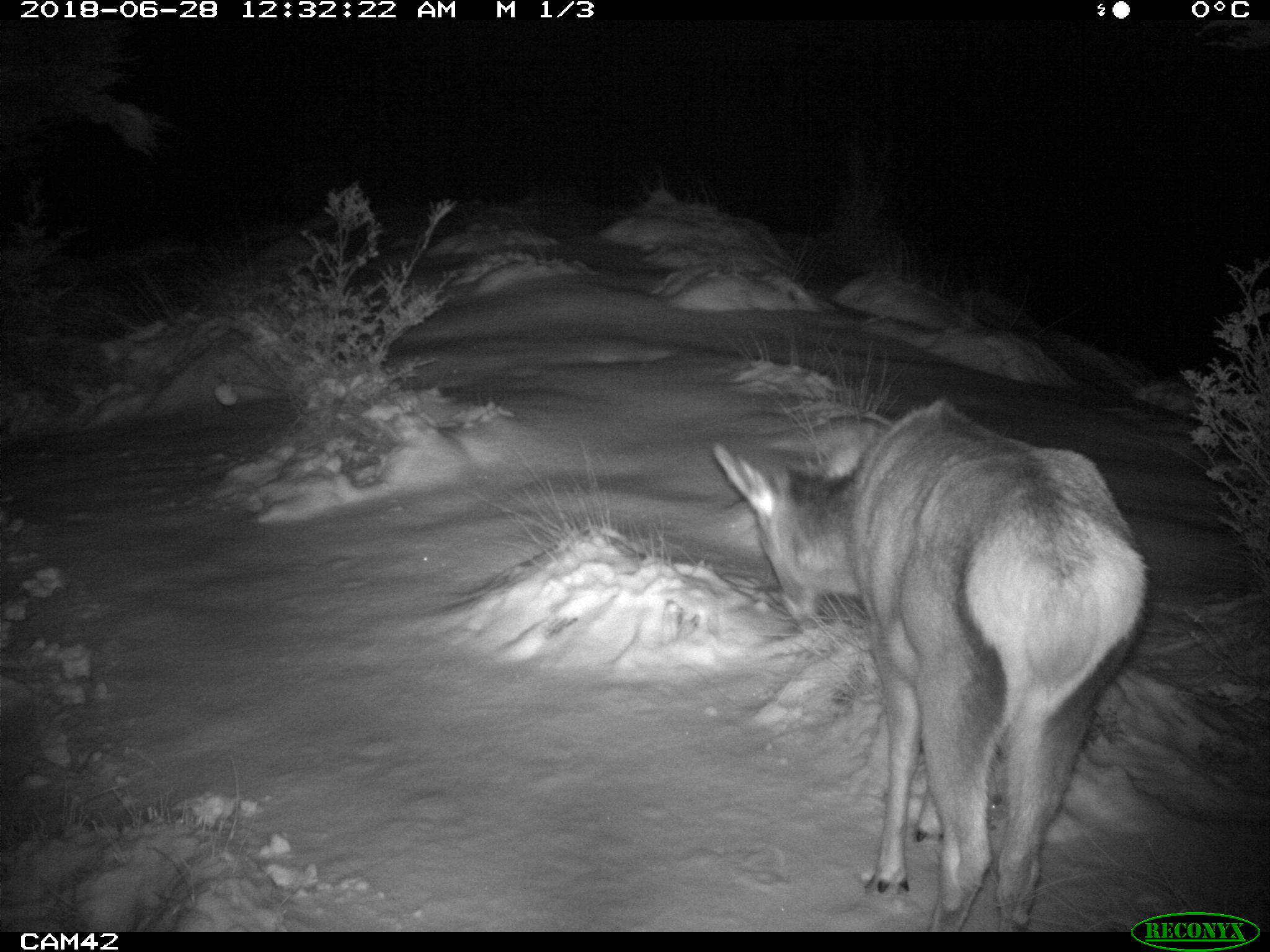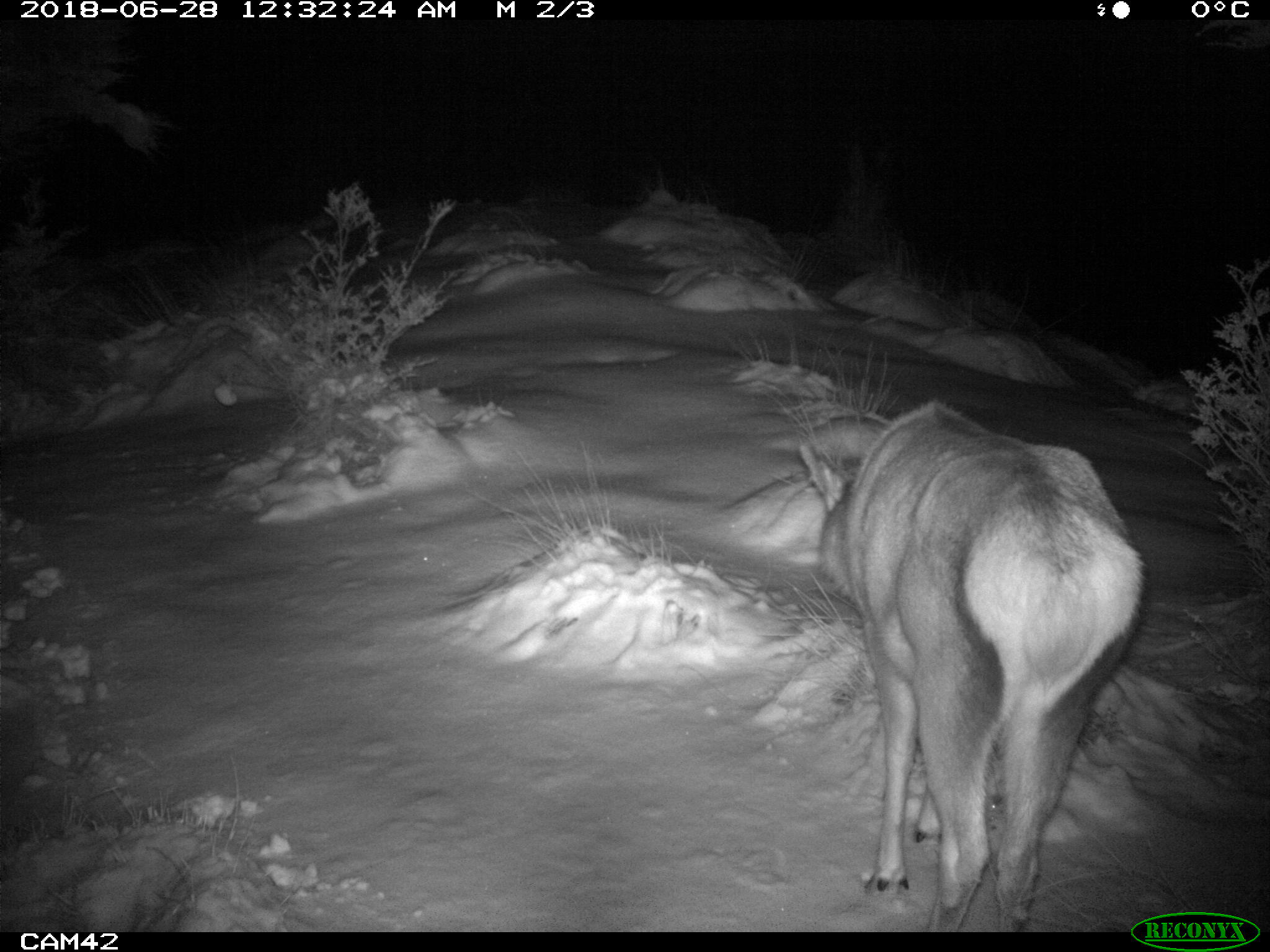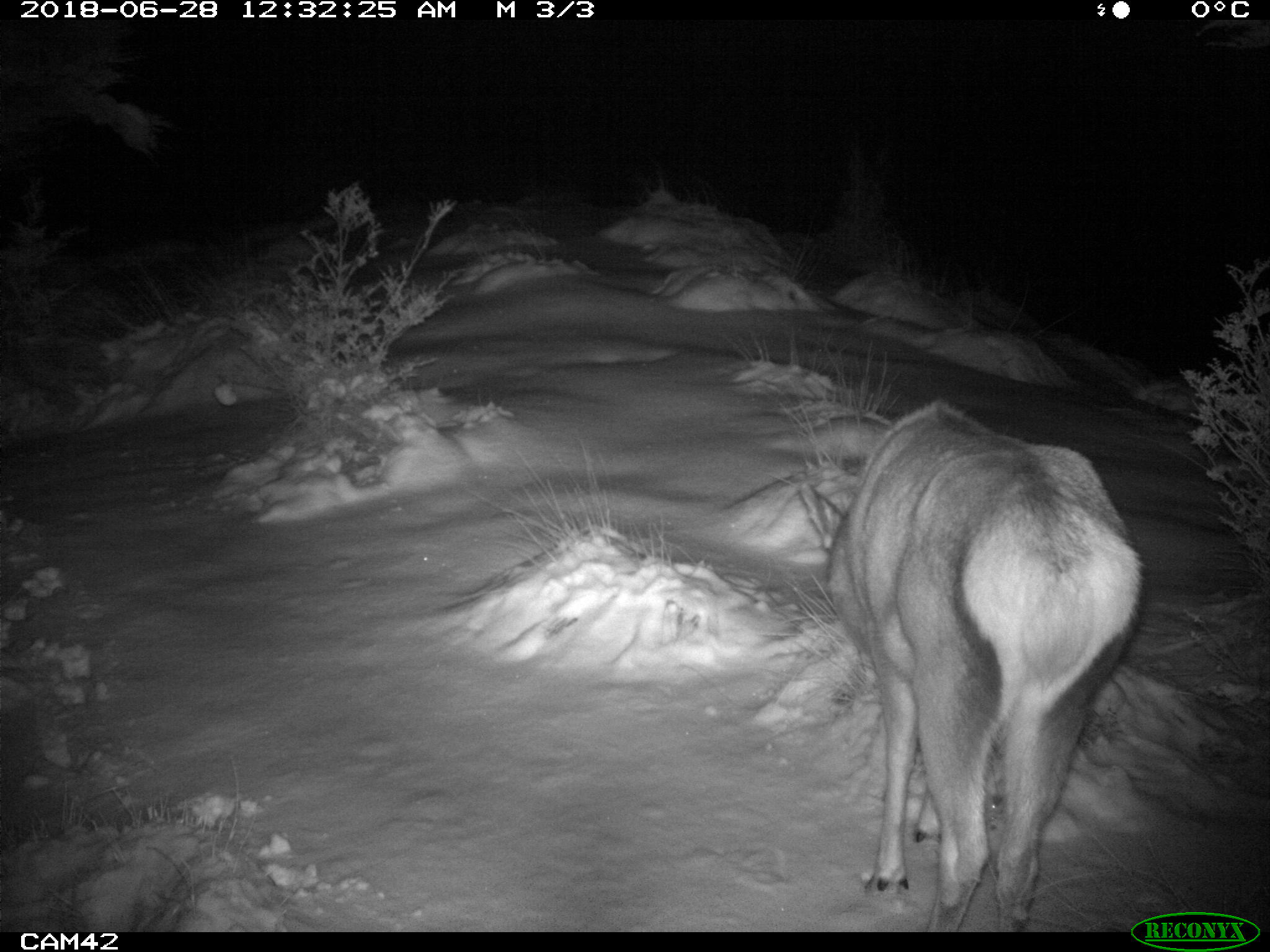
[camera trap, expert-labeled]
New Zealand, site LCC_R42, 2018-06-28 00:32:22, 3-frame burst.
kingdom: Animalia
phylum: Chordata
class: Mammalia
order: Artiodactyla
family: Cervidae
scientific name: Cervidae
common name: deer